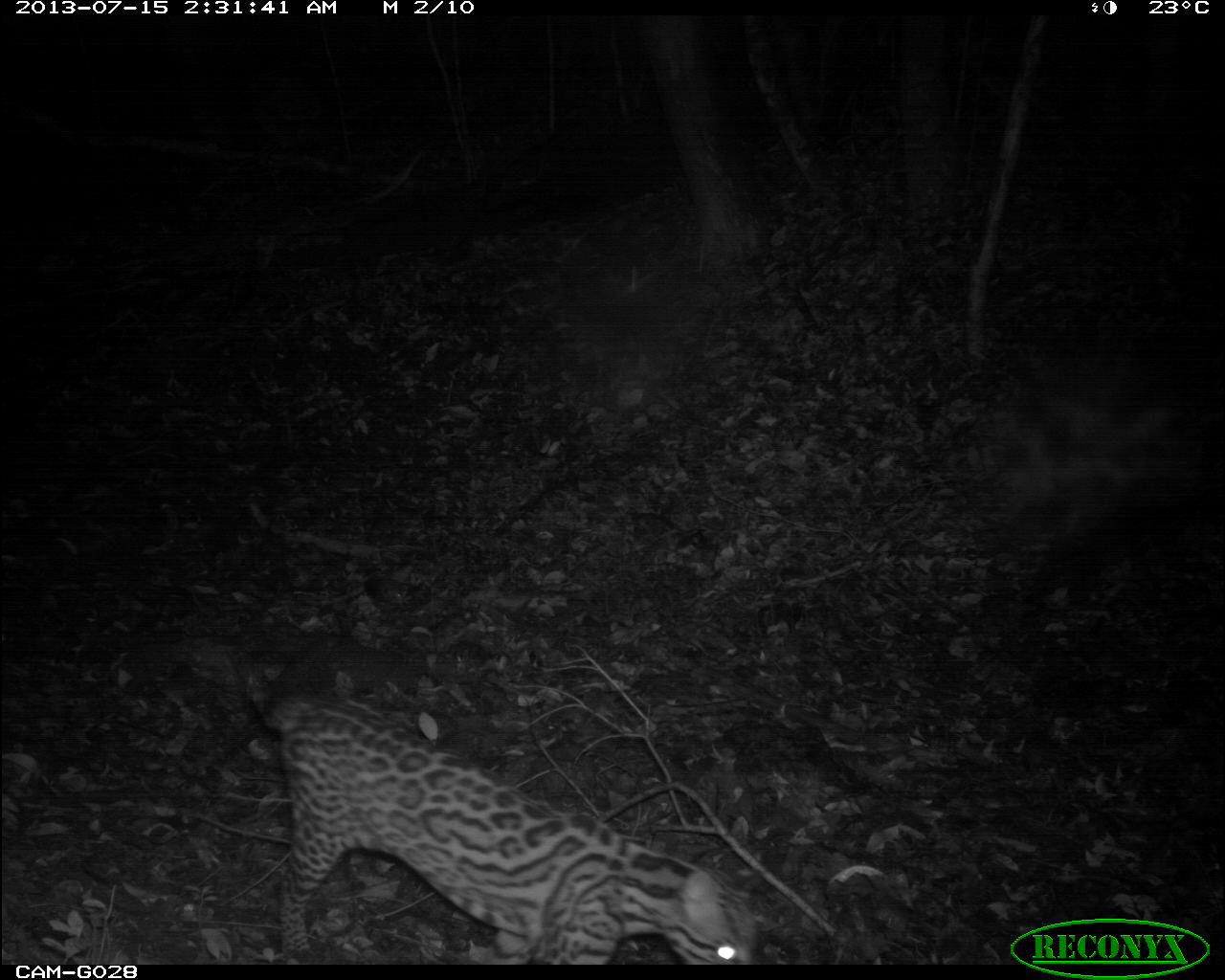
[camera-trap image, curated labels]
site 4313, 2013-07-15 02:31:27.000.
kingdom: Animalia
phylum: Chordata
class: Mammalia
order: Carnivora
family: Felidae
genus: Leopardus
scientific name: Leopardus pardalis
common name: ocelot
Leopardus pardalis (ocelot), count 1, sex female.